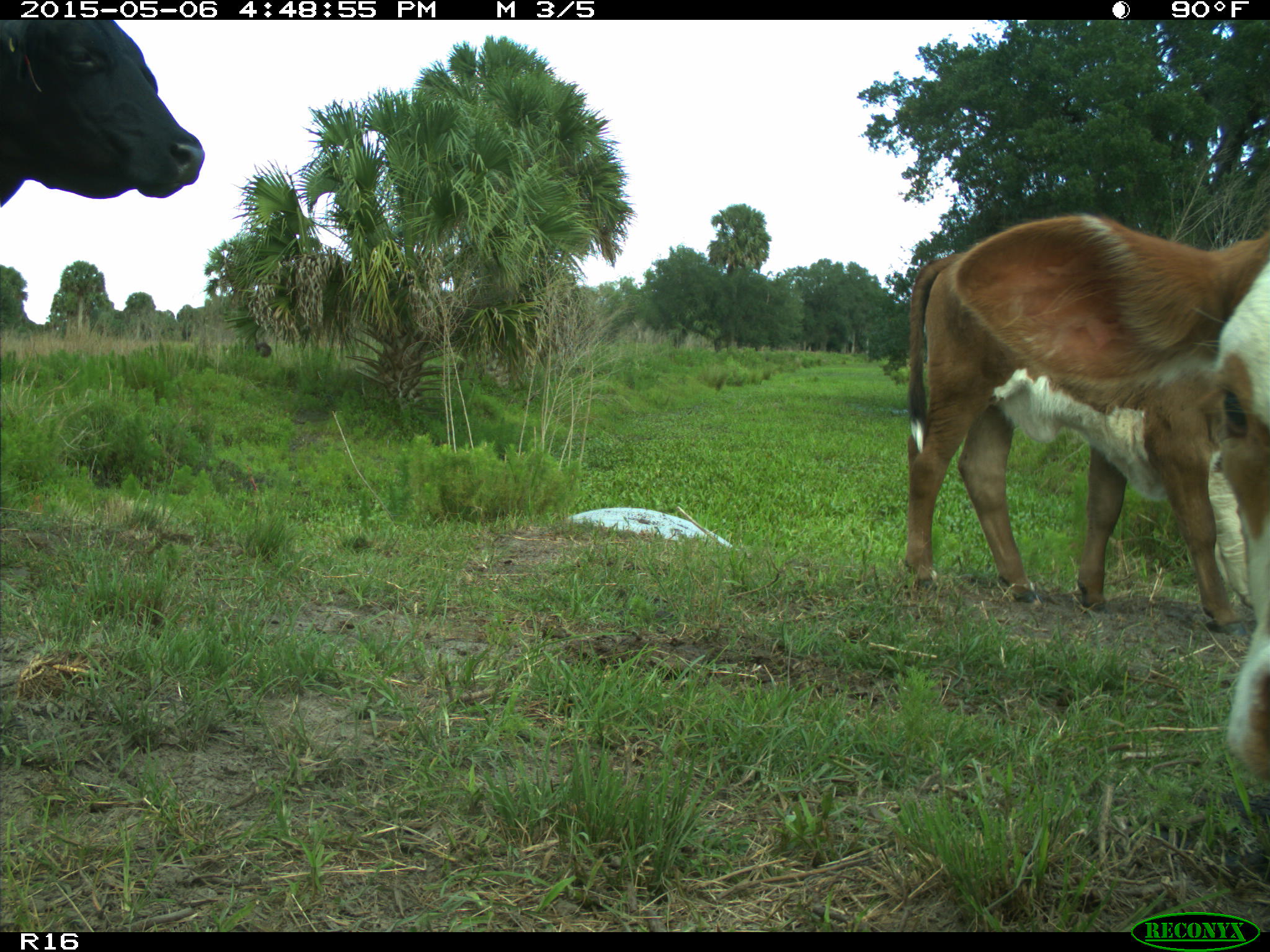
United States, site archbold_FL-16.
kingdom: Animalia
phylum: Chordata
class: Mammalia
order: Artiodactyla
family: Bovidae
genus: Bos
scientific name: Bos taurus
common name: domestic cow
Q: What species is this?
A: Bos taurus (domestic cow).